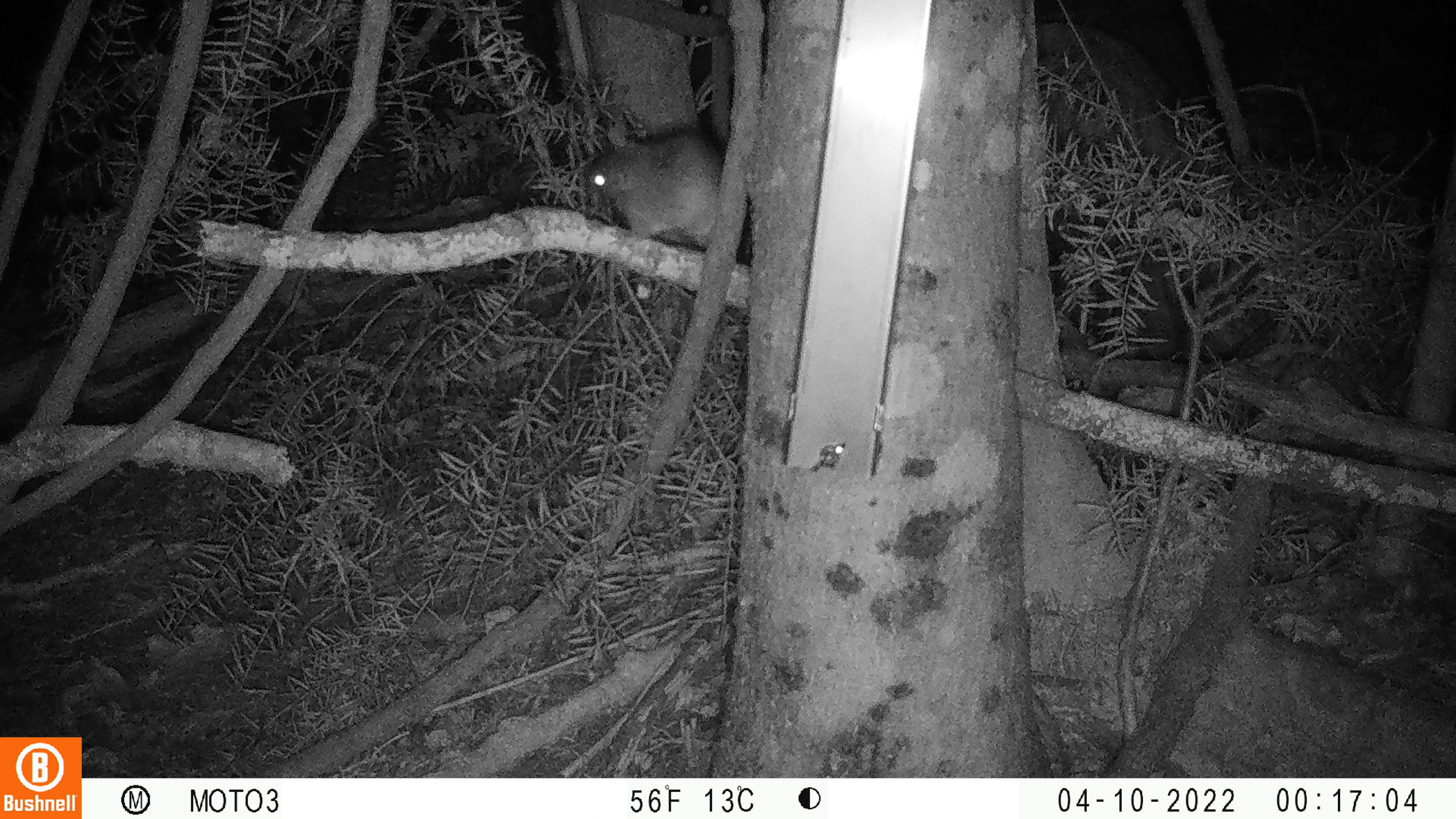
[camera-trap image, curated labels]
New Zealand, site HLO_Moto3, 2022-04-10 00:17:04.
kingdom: Animalia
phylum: Chordata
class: Mammalia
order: Rodentia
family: Muridae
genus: Rattus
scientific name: Rattus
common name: rat